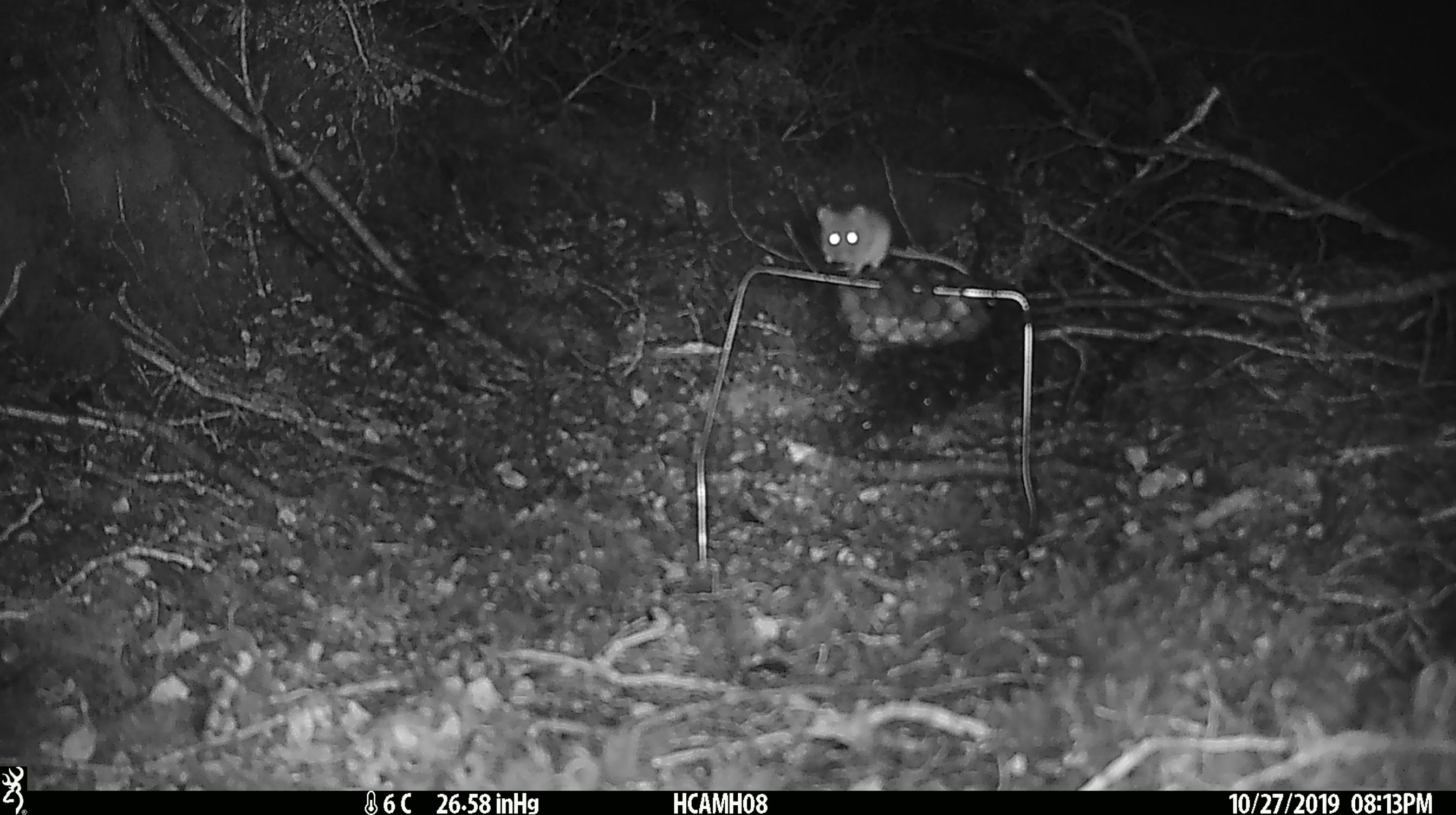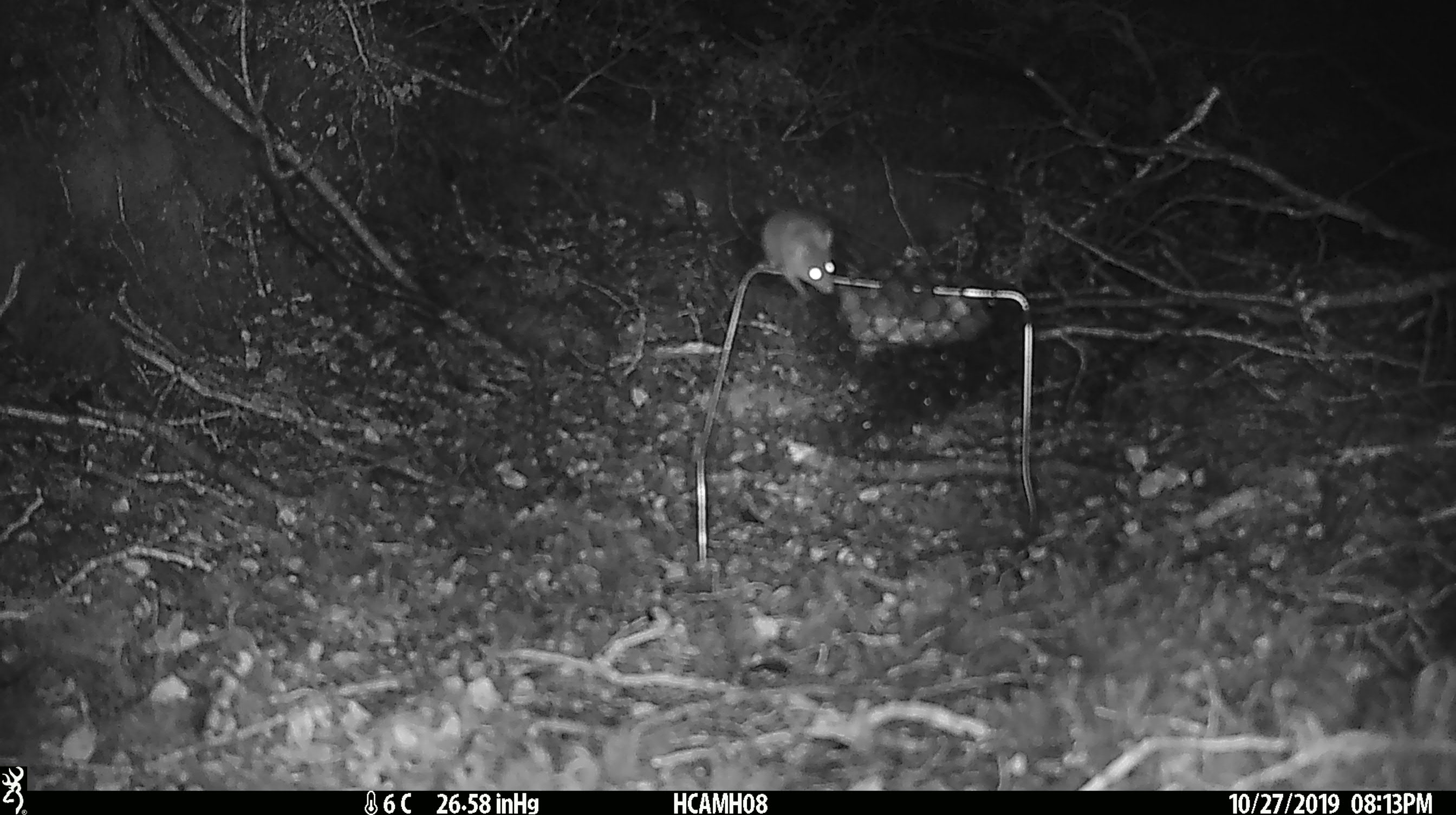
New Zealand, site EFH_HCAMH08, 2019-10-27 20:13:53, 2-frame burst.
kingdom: Animalia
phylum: Chordata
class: Mammalia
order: Rodentia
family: Muridae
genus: Mus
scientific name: Mus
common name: mouse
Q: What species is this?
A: Mouse (Mus).